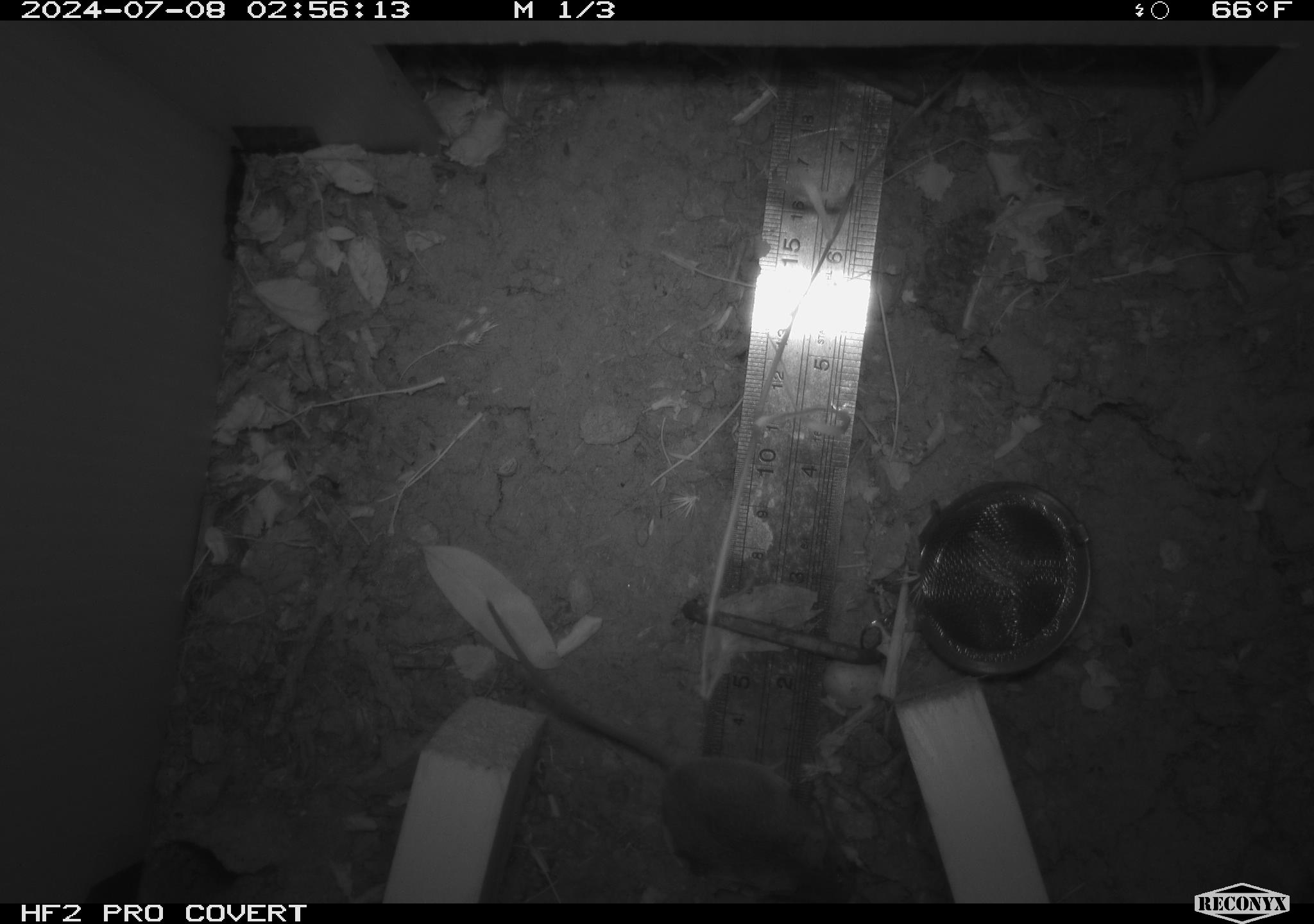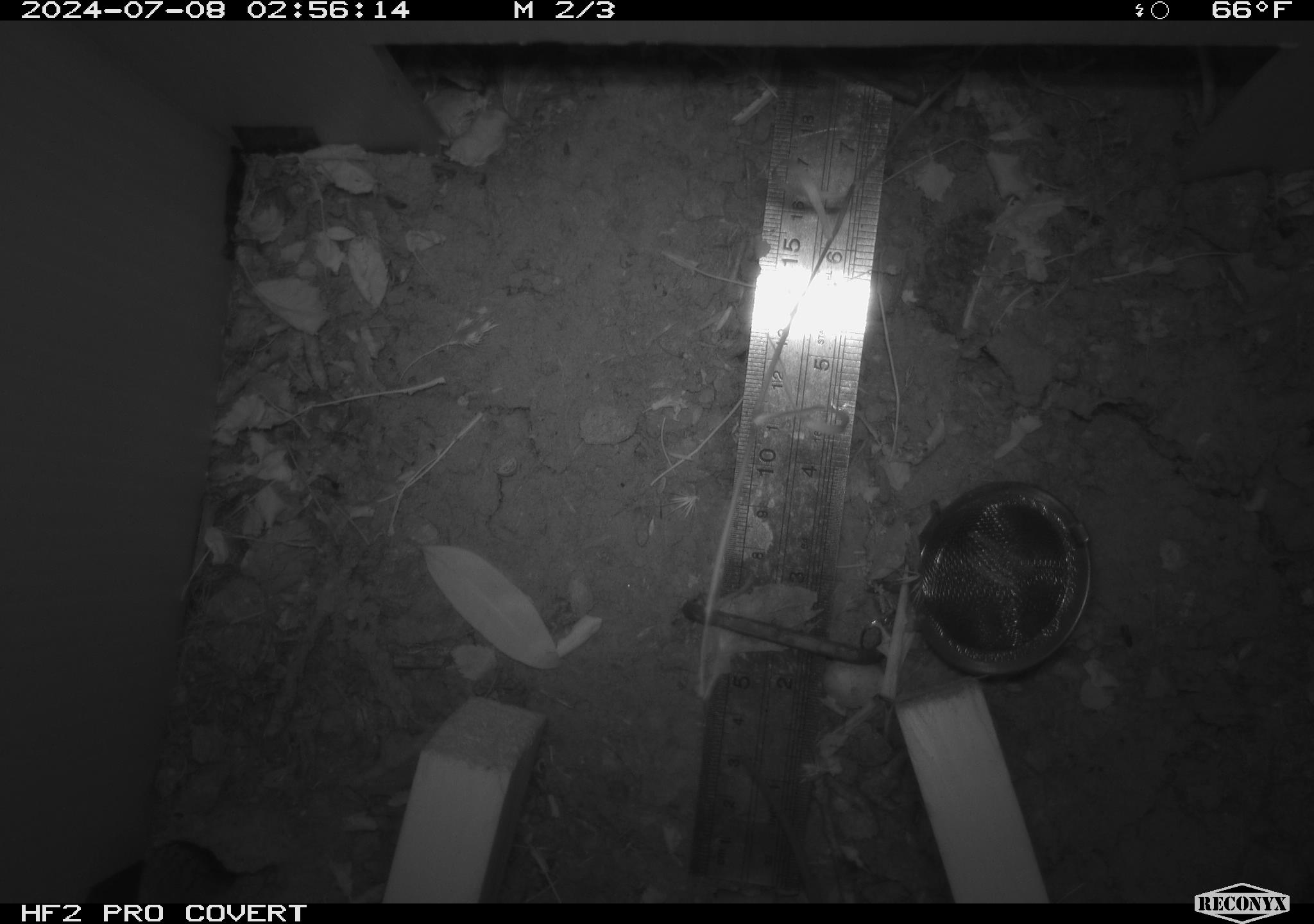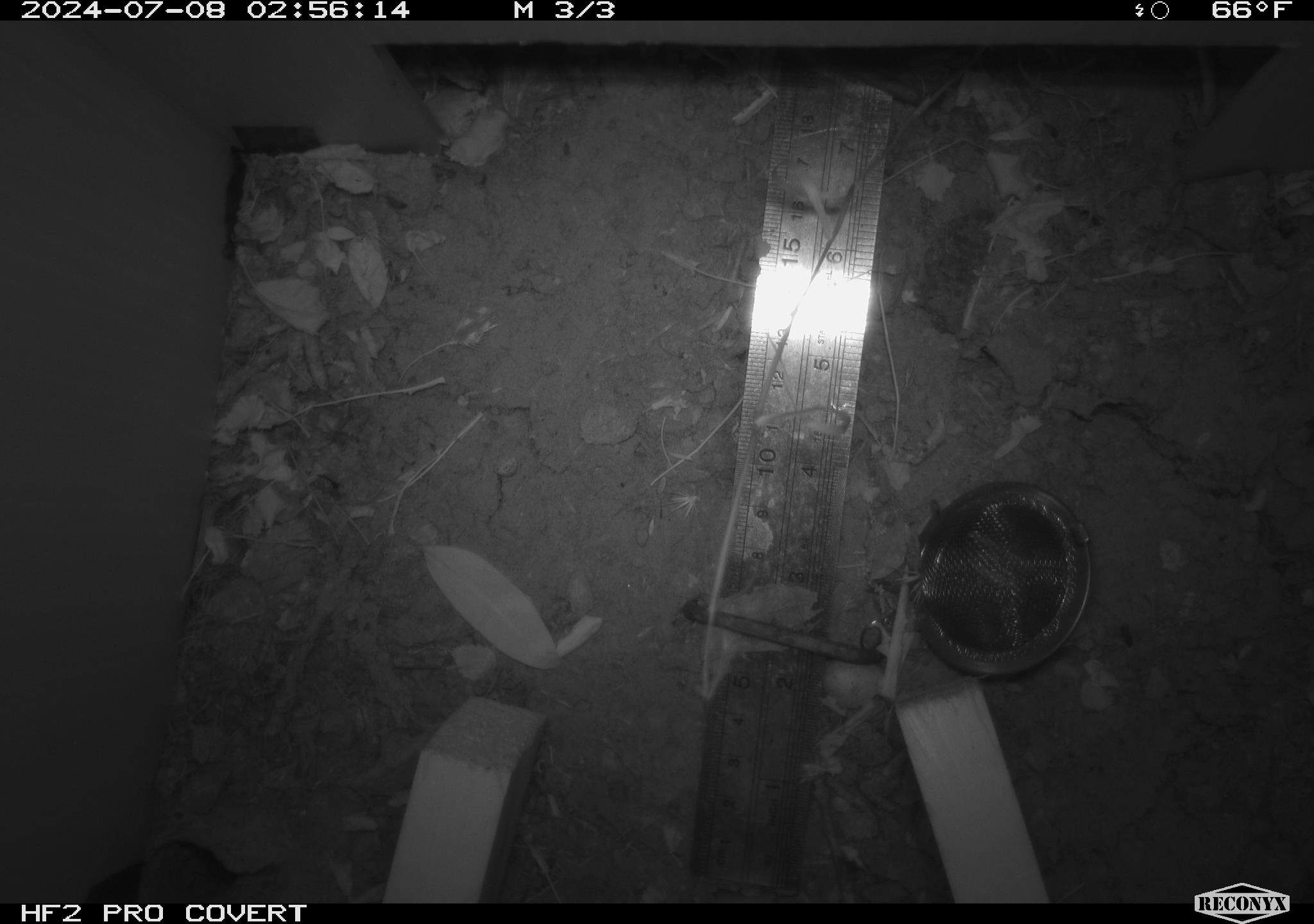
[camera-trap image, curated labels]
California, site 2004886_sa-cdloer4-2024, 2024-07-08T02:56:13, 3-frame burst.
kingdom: Animalia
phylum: Chordata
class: Mammalia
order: Rodentia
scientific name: Rodentia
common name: rodent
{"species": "rodent (Rodentia)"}